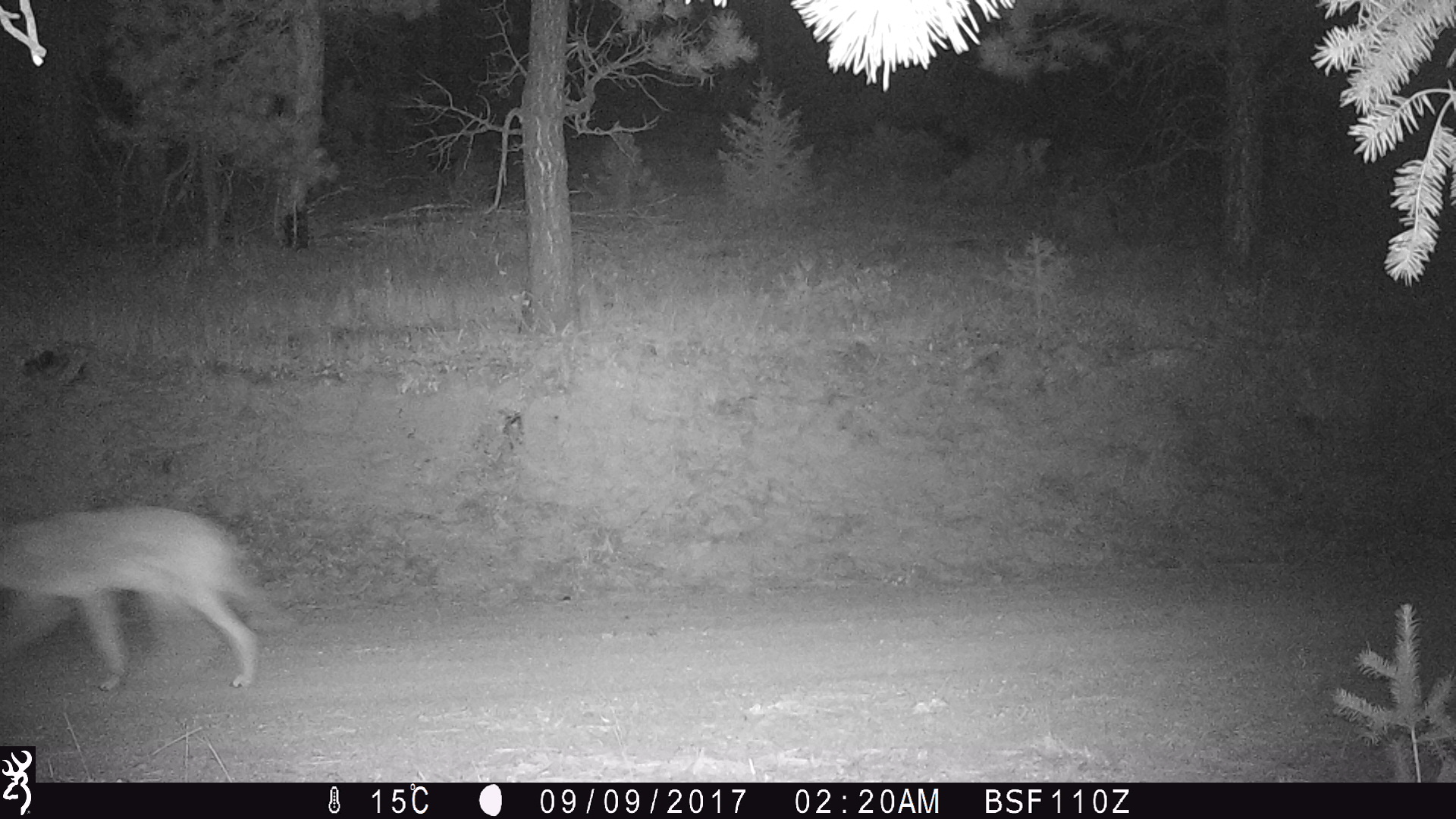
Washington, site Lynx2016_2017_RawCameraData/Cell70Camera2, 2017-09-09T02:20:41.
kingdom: Animalia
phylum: Chordata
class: Mammalia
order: Carnivora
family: Canidae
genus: Canis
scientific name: Canis latrans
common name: coyote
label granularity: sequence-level